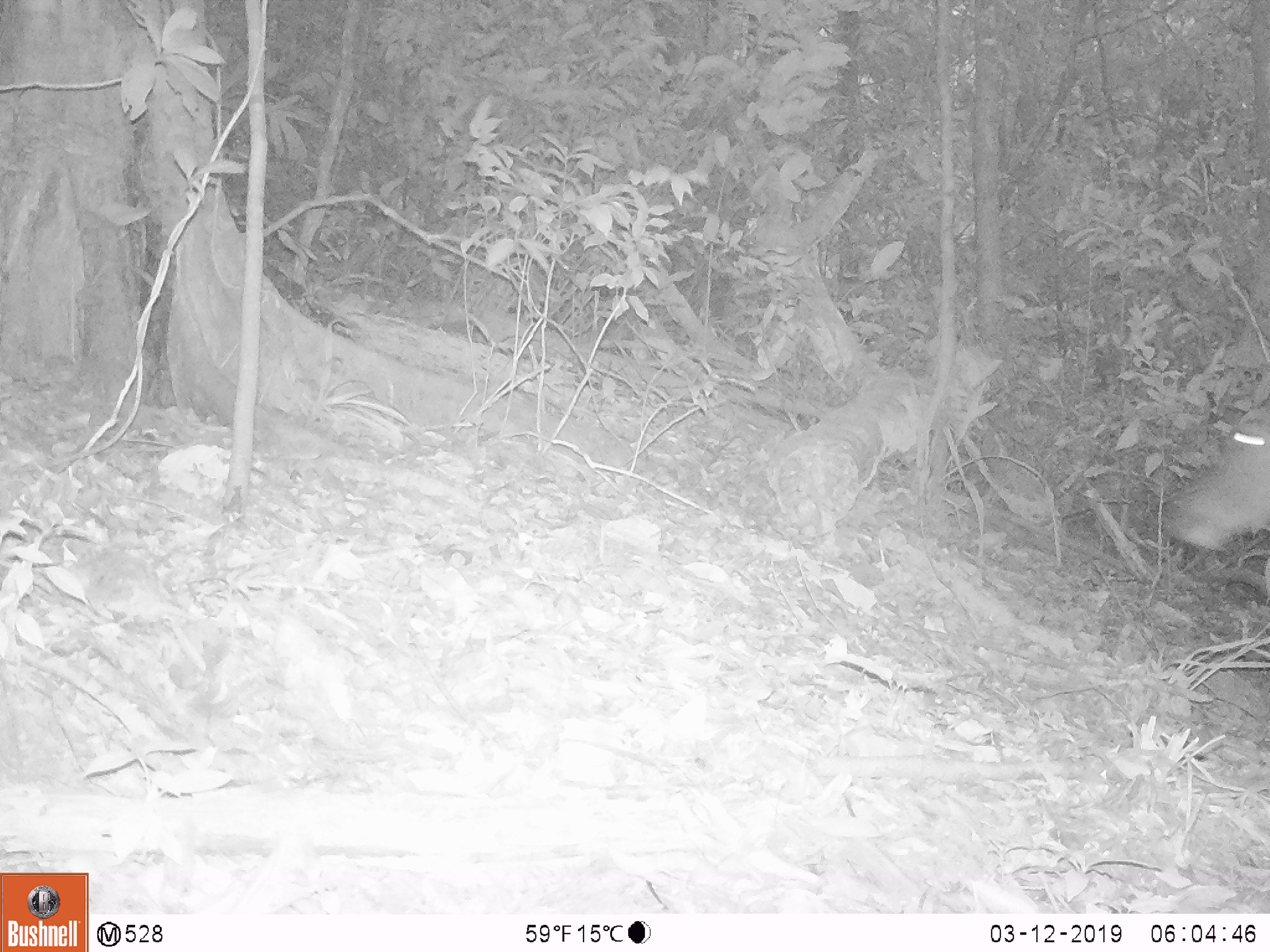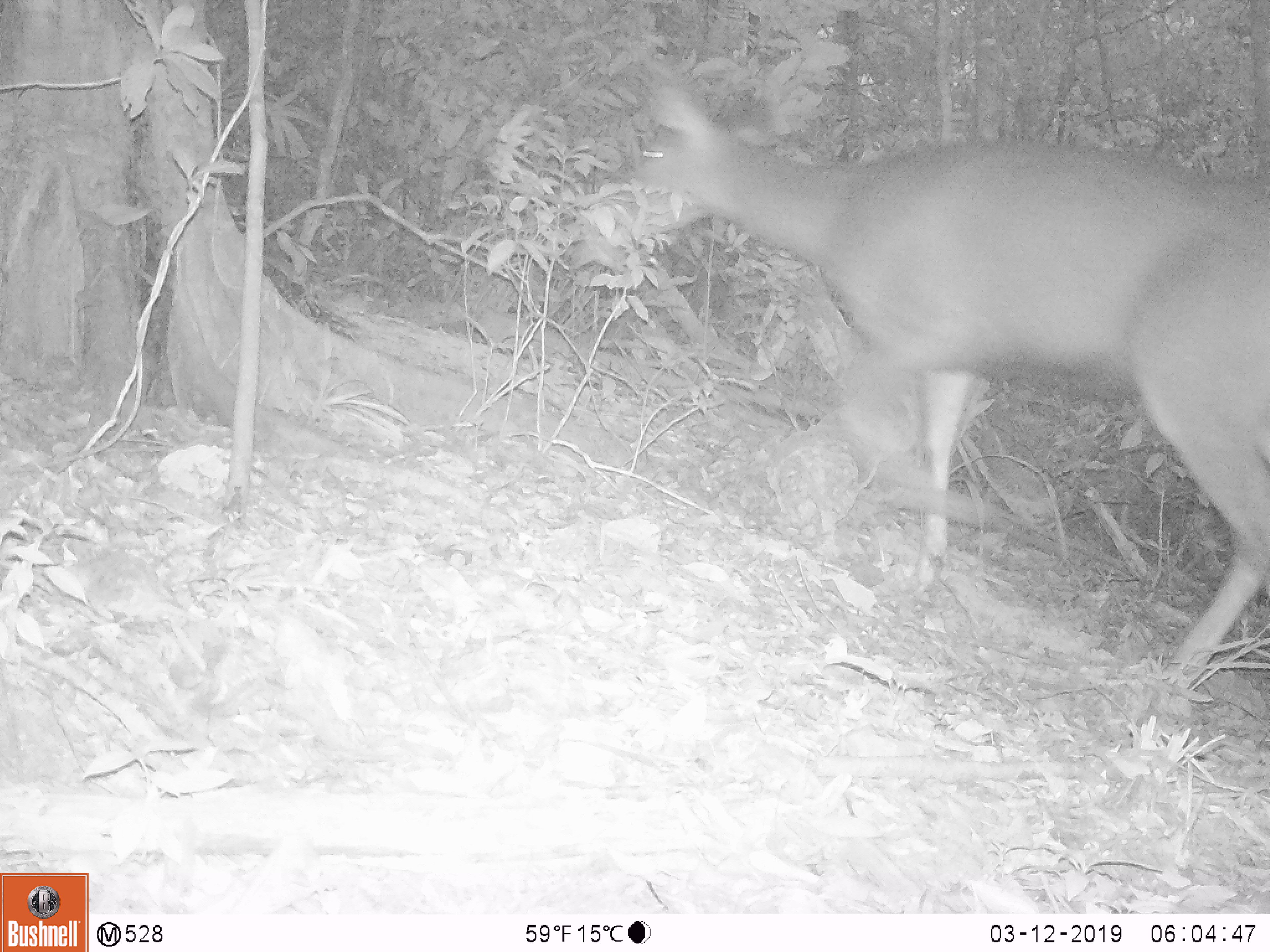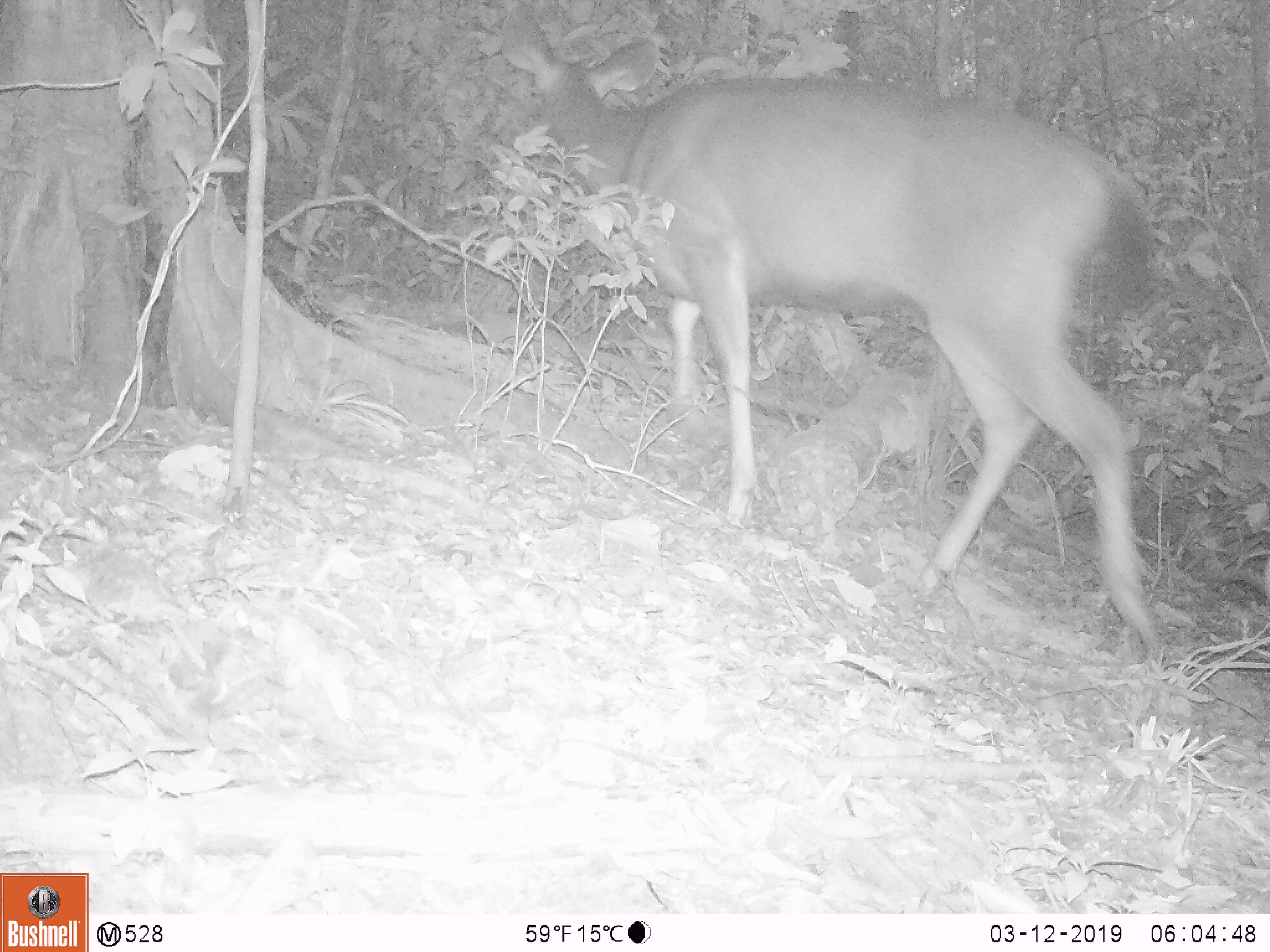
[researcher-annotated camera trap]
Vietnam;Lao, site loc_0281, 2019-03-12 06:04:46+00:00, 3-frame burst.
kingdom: Animalia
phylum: Chordata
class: Mammalia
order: Artiodactyla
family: Cervidae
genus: Rusa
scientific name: Rusa unicolor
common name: sambar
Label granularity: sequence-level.